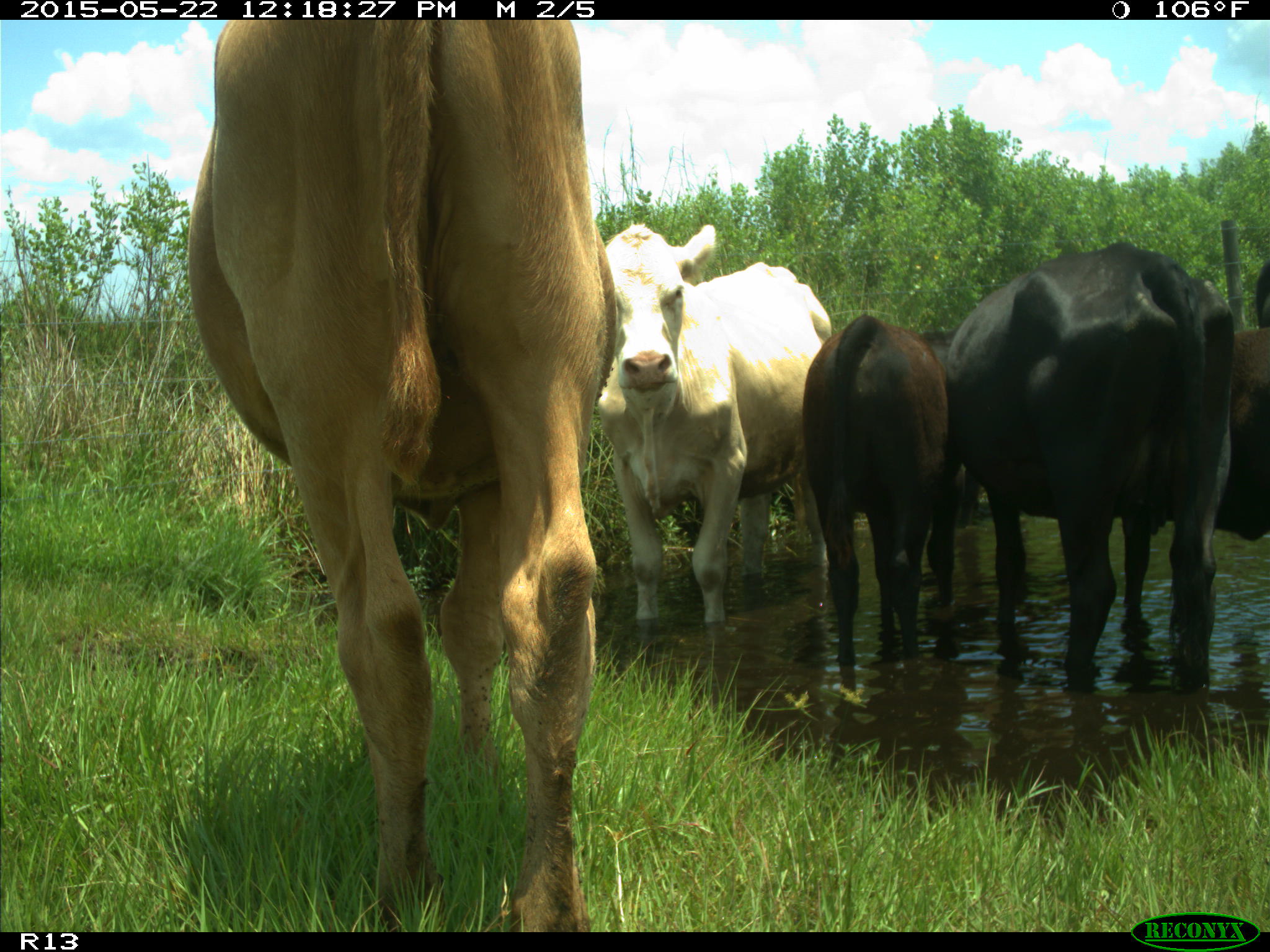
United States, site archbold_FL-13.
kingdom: Animalia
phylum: Chordata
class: Mammalia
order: Artiodactyla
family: Bovidae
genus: Bos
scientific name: Bos taurus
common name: domestic cow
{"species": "Bos taurus (domestic cow)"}